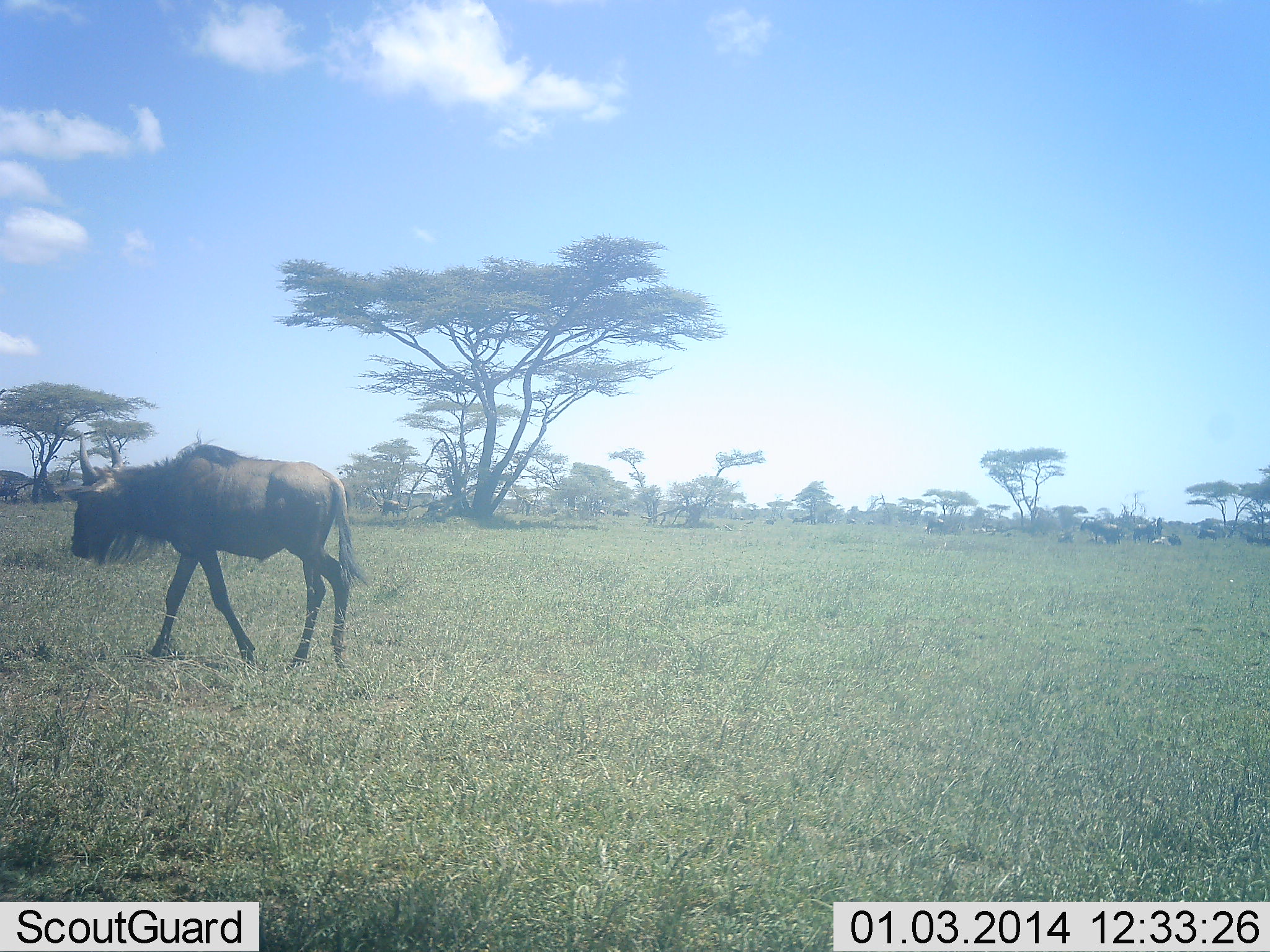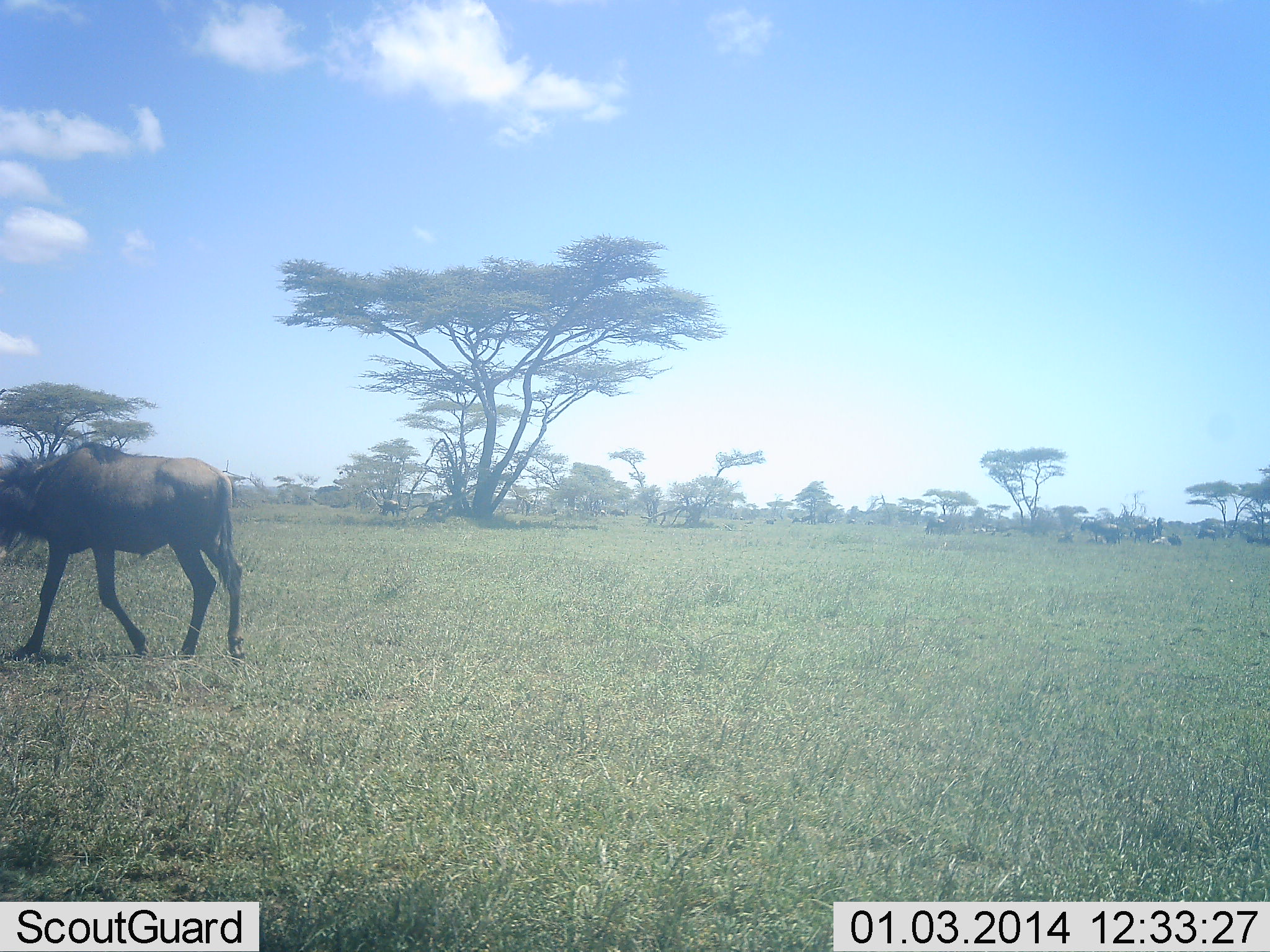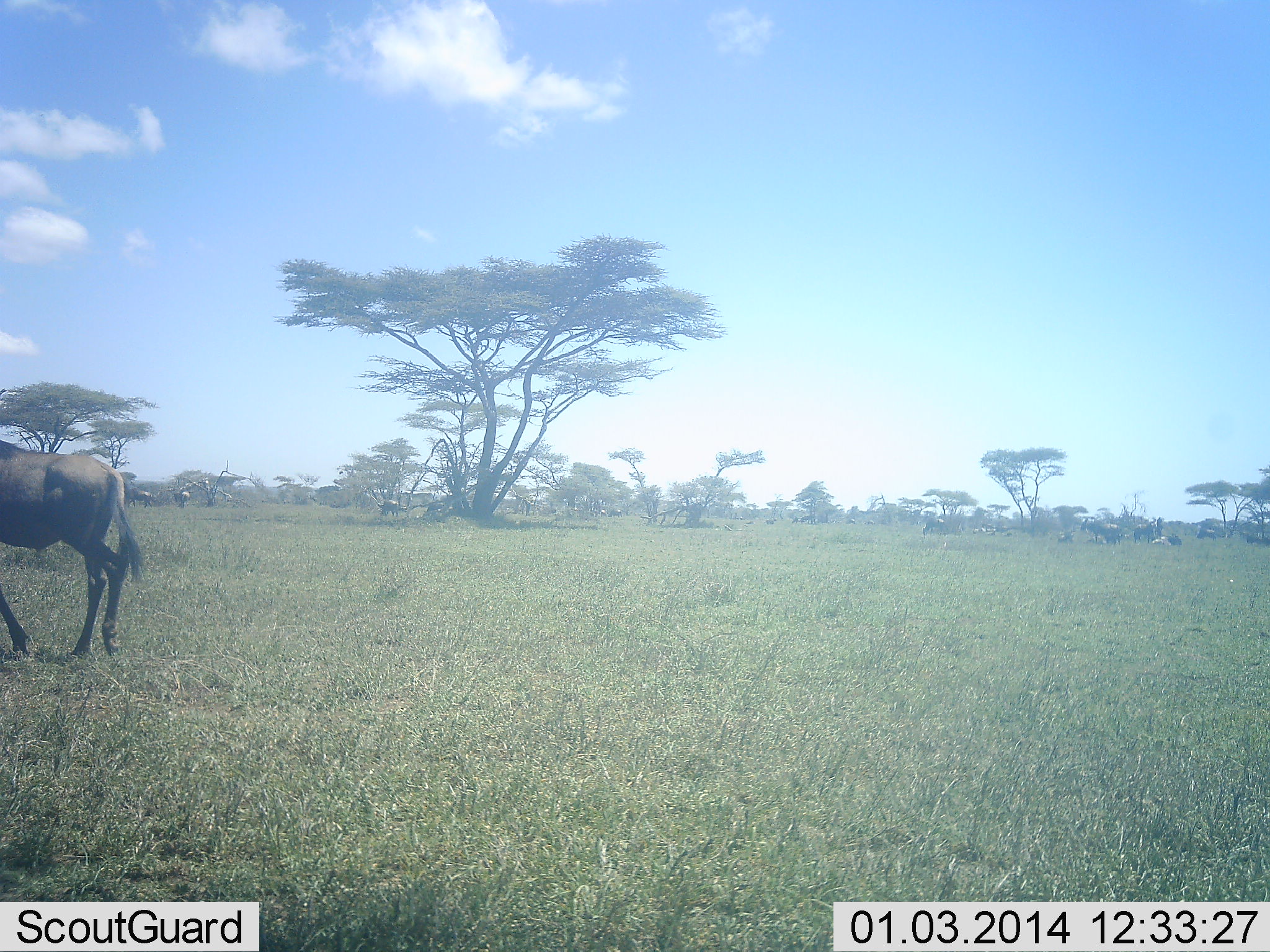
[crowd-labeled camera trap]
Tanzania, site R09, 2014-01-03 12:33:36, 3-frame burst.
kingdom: Animalia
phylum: Chordata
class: Mammalia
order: Artiodactyla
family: Bovidae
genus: Connochaetes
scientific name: Connochaetes taurinus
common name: blue wildebeest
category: wildebeest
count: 1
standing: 40%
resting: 40%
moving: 100%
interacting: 0%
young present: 0%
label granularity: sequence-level